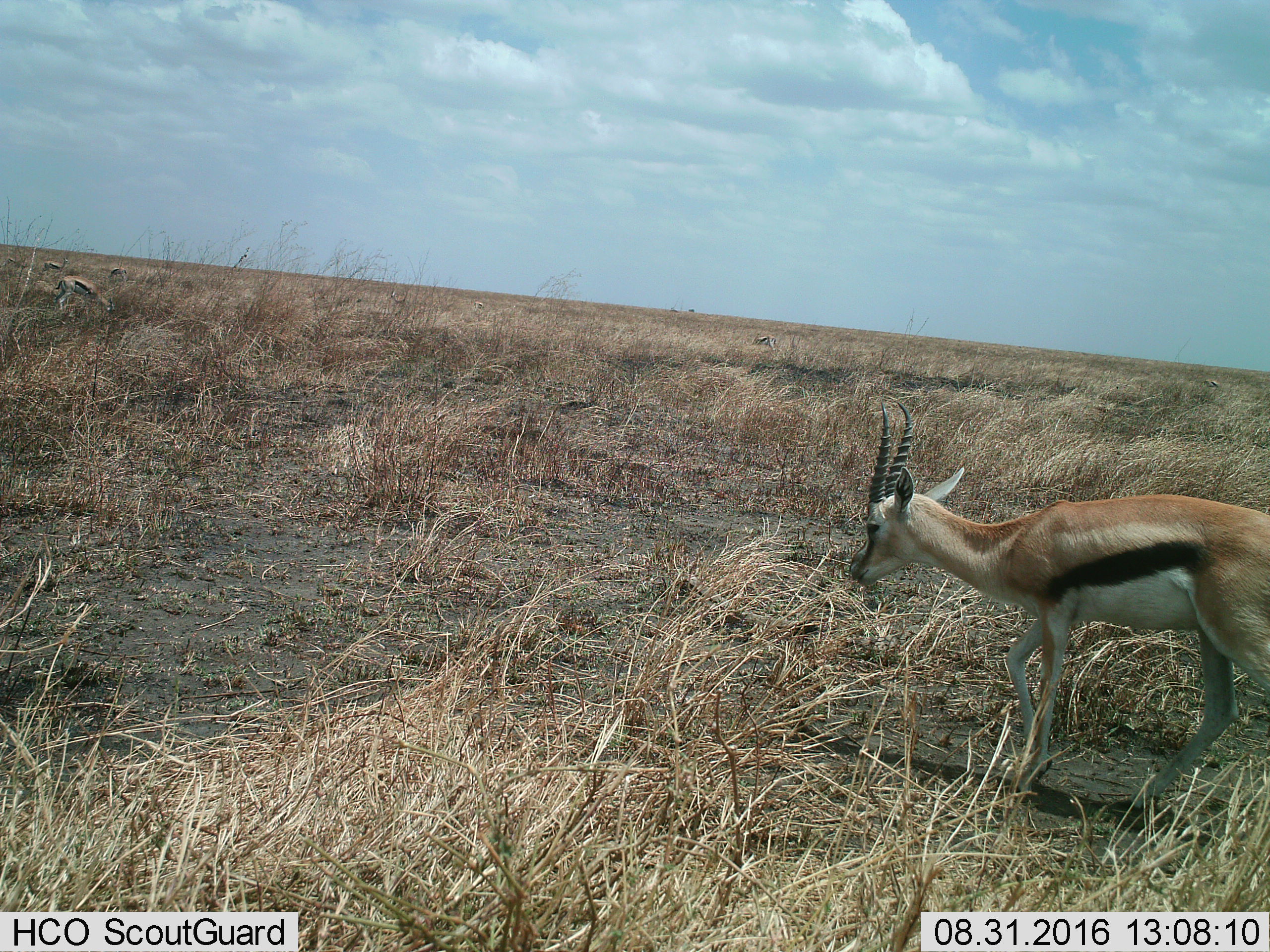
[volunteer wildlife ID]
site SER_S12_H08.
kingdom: Animalia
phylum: Chordata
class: Mammalia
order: Artiodactyla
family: Bovidae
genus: Eudorcas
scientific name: Eudorcas thomsonii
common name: thomson's gazelle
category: gazellethomsons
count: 7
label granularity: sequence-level